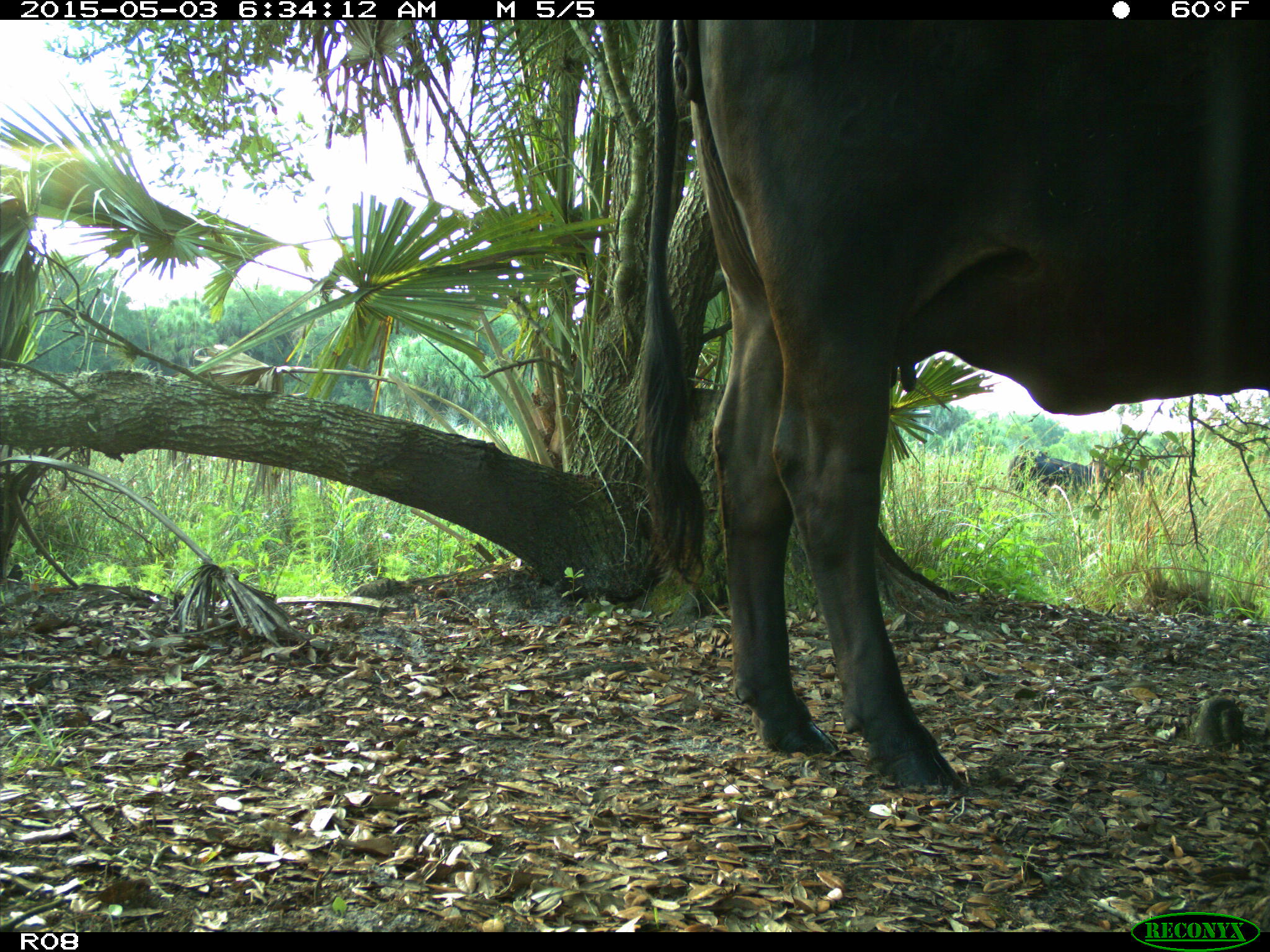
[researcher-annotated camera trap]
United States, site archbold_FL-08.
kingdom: Animalia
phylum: Chordata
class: Mammalia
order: Artiodactyla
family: Bovidae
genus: Bos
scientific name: Bos taurus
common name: domestic cow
Bos taurus (domestic cow).